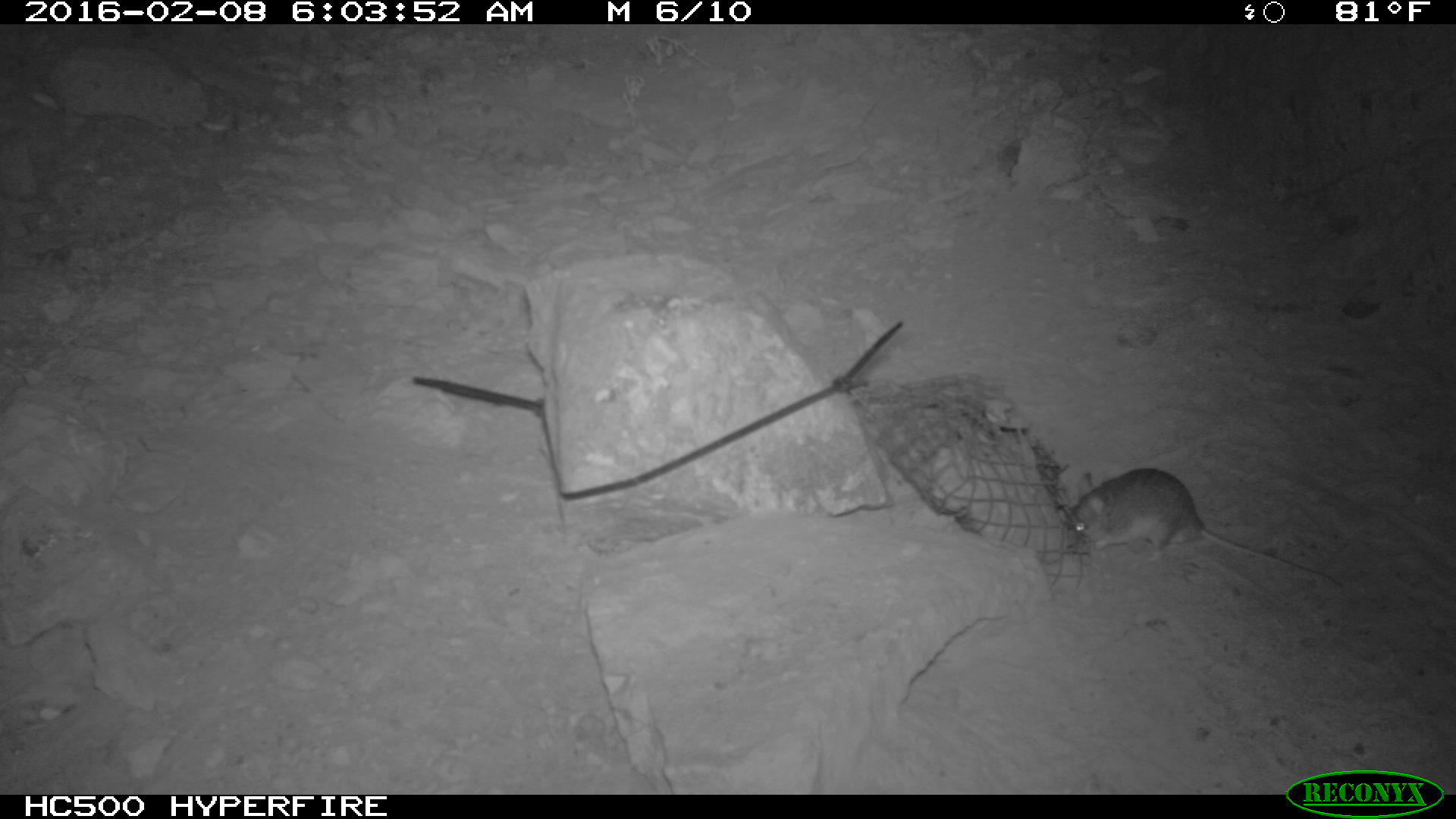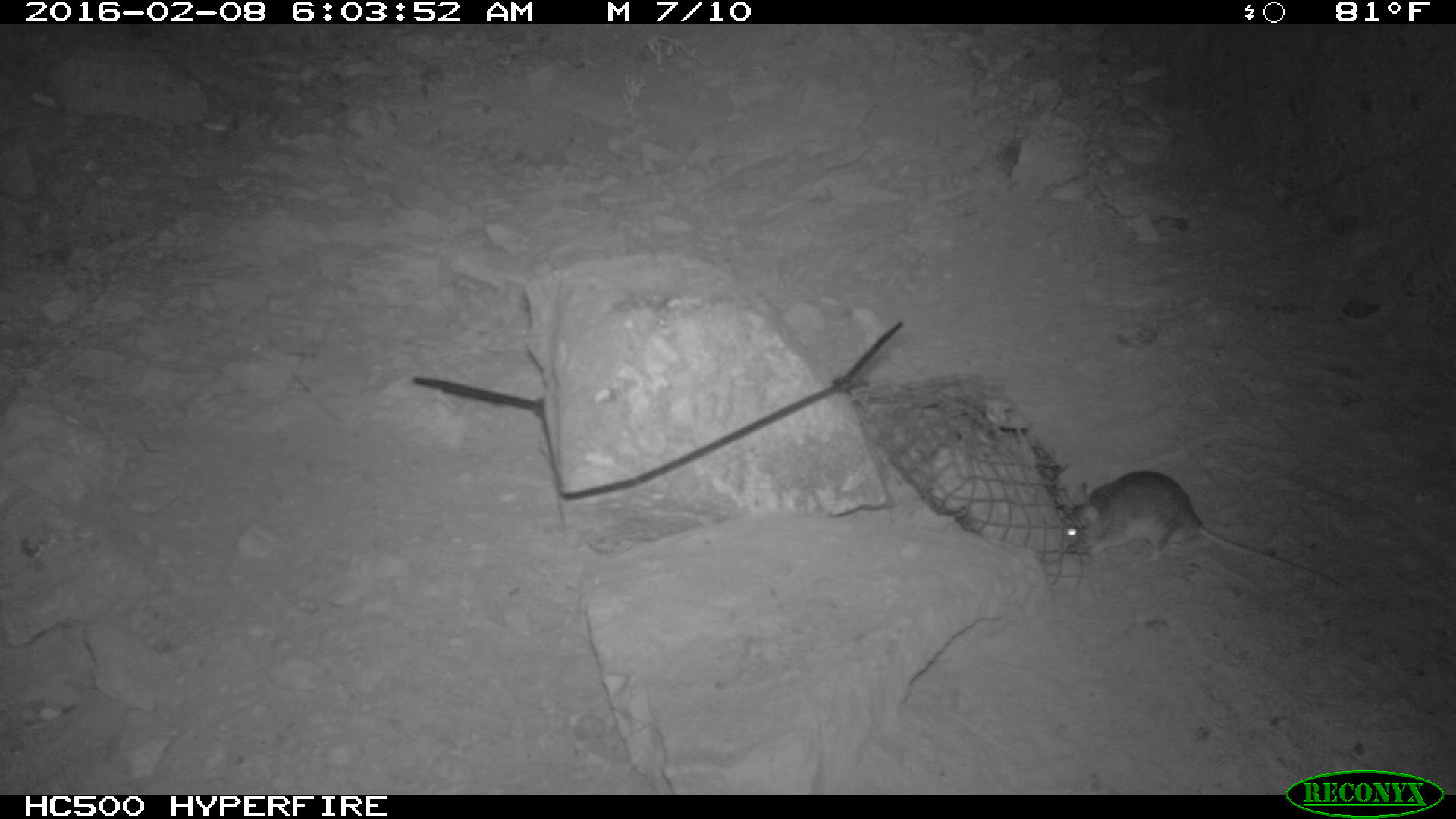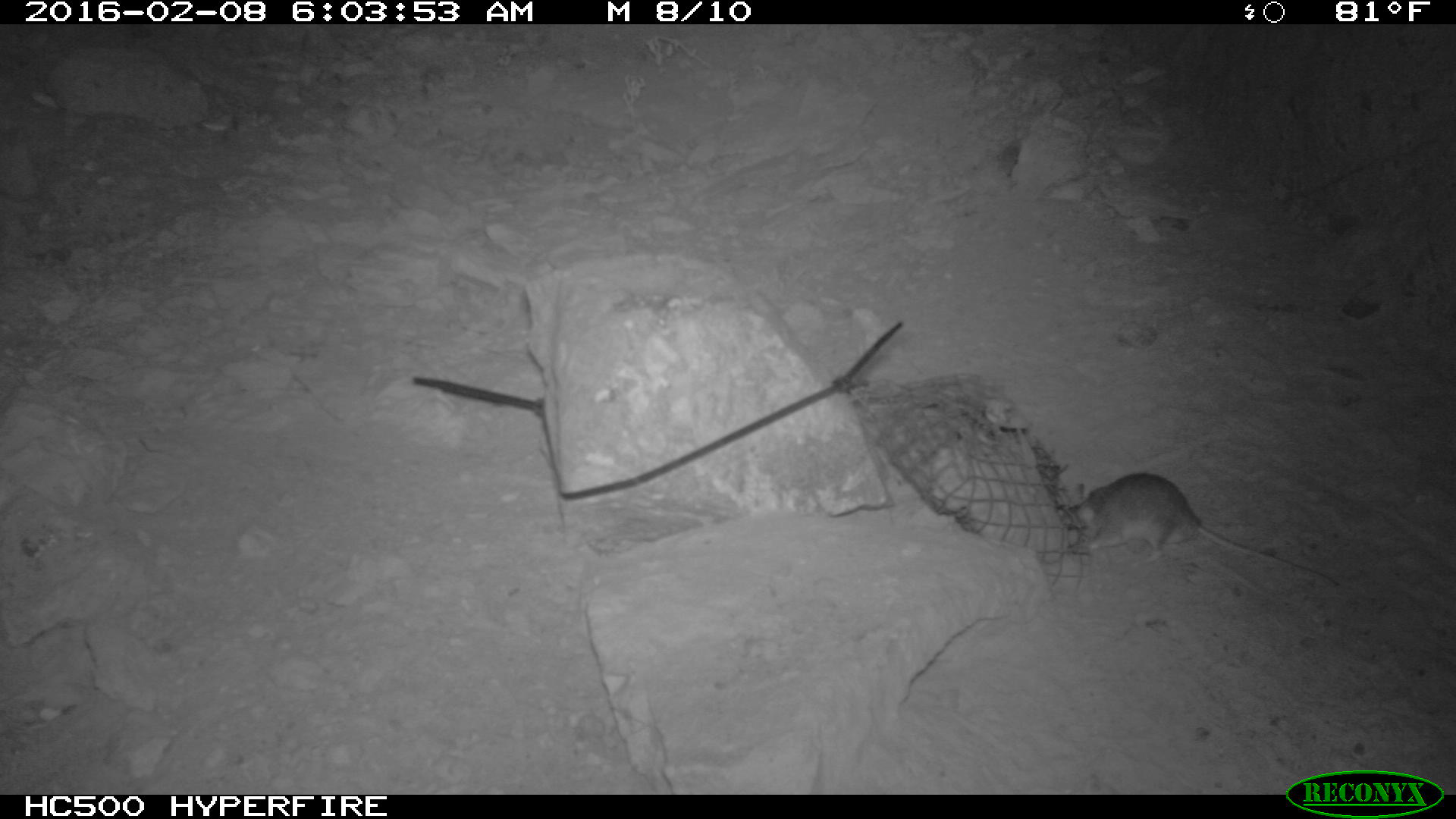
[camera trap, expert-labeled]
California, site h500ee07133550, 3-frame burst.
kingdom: Animalia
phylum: Chordata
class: Mammalia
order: Rodentia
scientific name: Rodentia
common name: rodent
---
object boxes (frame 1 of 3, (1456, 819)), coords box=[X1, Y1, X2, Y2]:
rodent: box=[1068, 467, 1344, 588]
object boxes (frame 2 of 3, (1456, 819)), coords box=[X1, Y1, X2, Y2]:
rodent: box=[1065, 467, 1342, 591]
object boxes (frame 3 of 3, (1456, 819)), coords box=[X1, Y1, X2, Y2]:
rodent: box=[1072, 472, 1338, 586]